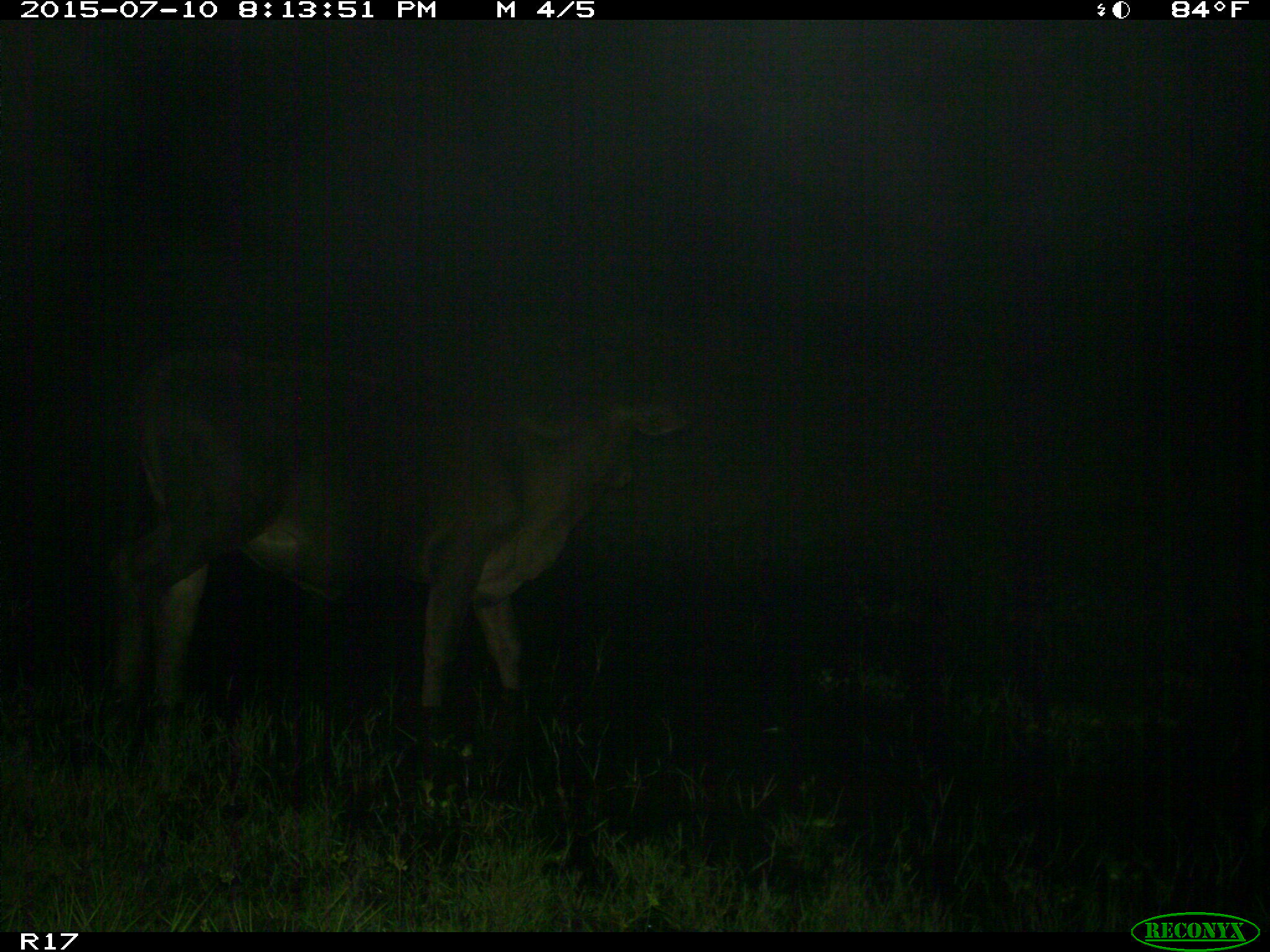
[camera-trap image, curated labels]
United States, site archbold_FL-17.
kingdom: Animalia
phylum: Chordata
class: Mammalia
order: Artiodactyla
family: Bovidae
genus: Bos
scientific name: Bos taurus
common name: domestic cow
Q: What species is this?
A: Bos taurus (domestic cow).